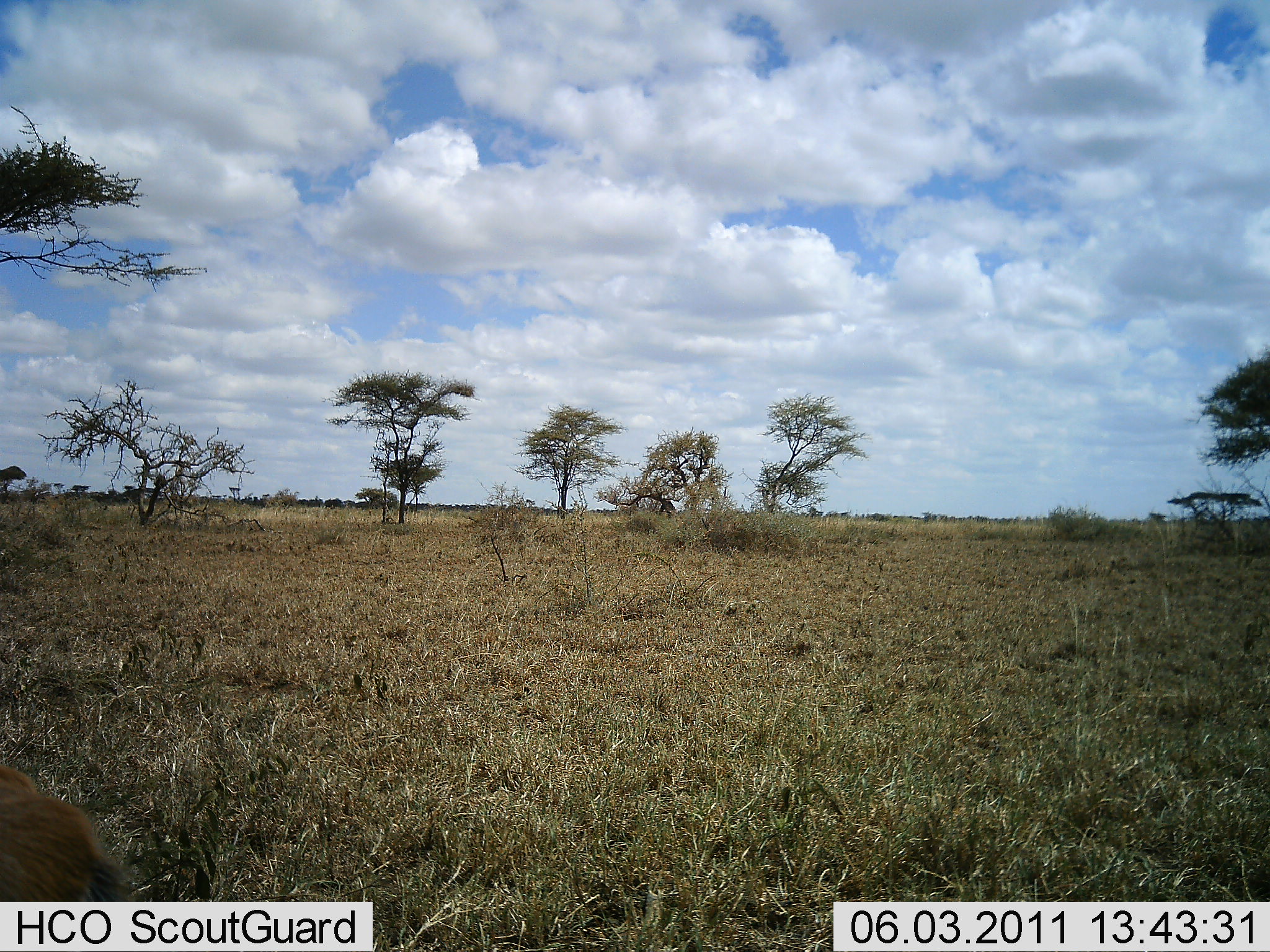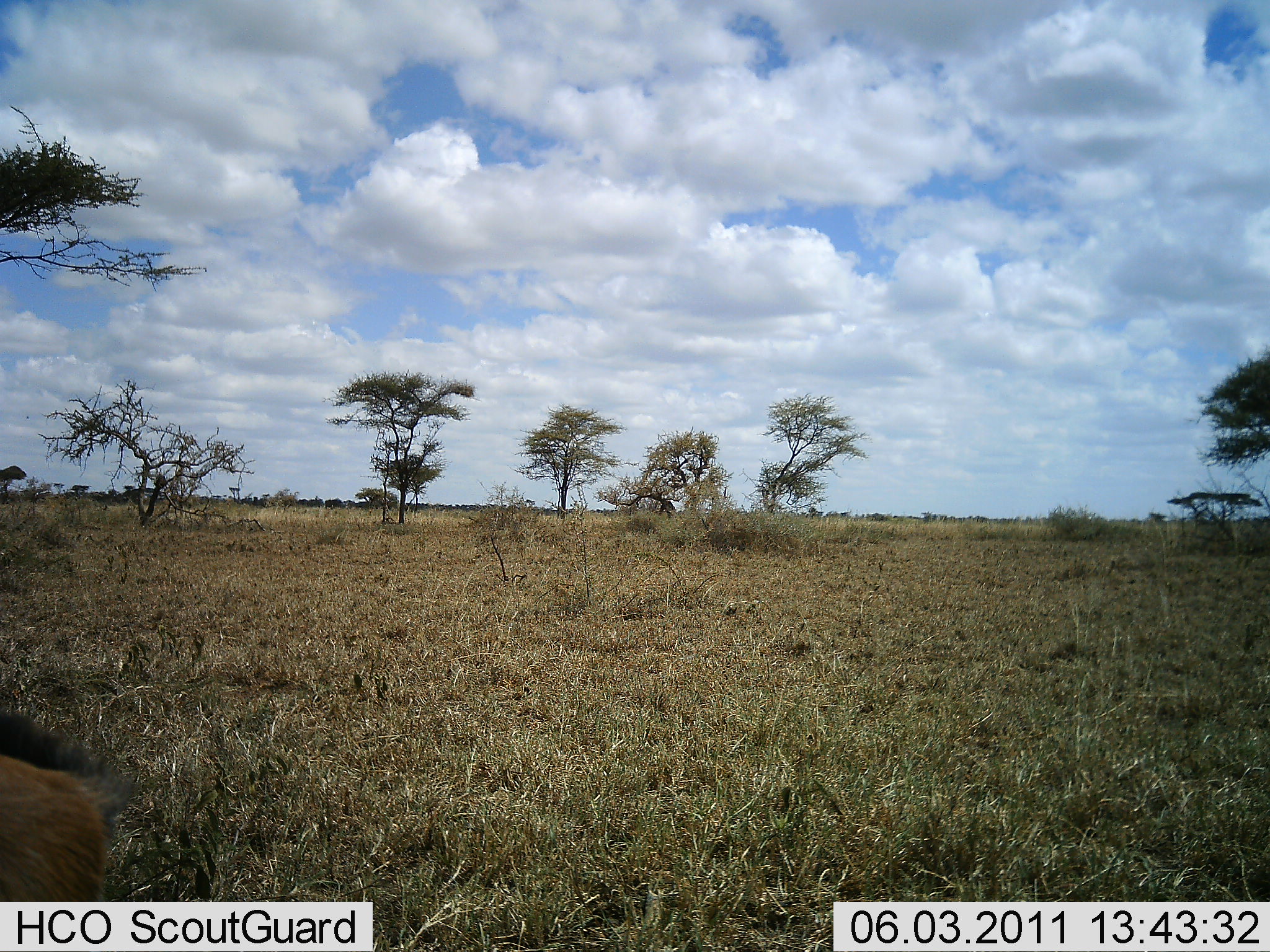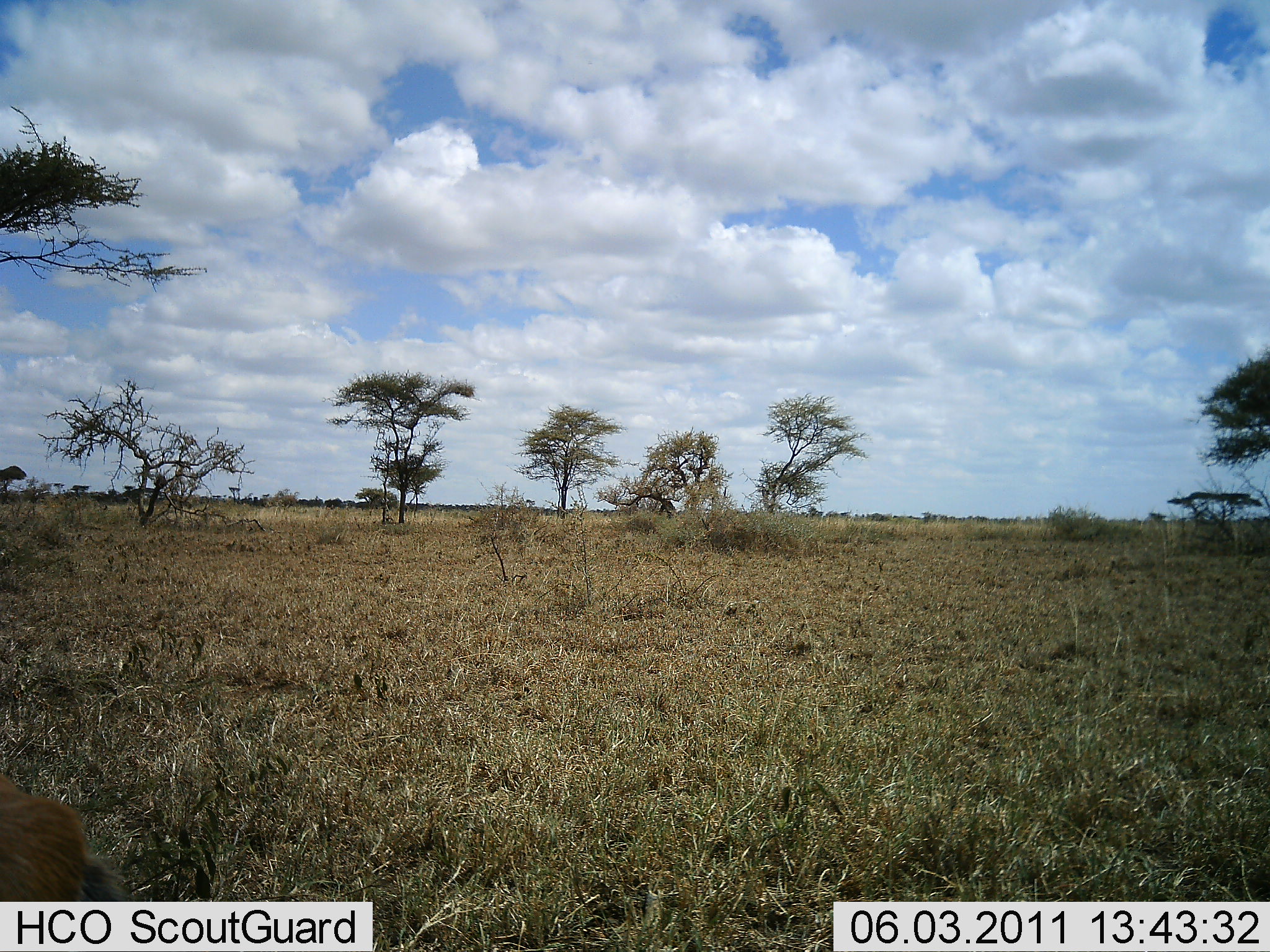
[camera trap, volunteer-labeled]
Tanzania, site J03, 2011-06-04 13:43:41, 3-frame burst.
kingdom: Animalia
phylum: Chordata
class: Mammalia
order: Artiodactyla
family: Bovidae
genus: Eudorcas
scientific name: Eudorcas thomsonii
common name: thomson's gazelle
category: gazellethomsons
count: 1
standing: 80%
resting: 20%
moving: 0%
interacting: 0%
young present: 0%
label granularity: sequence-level